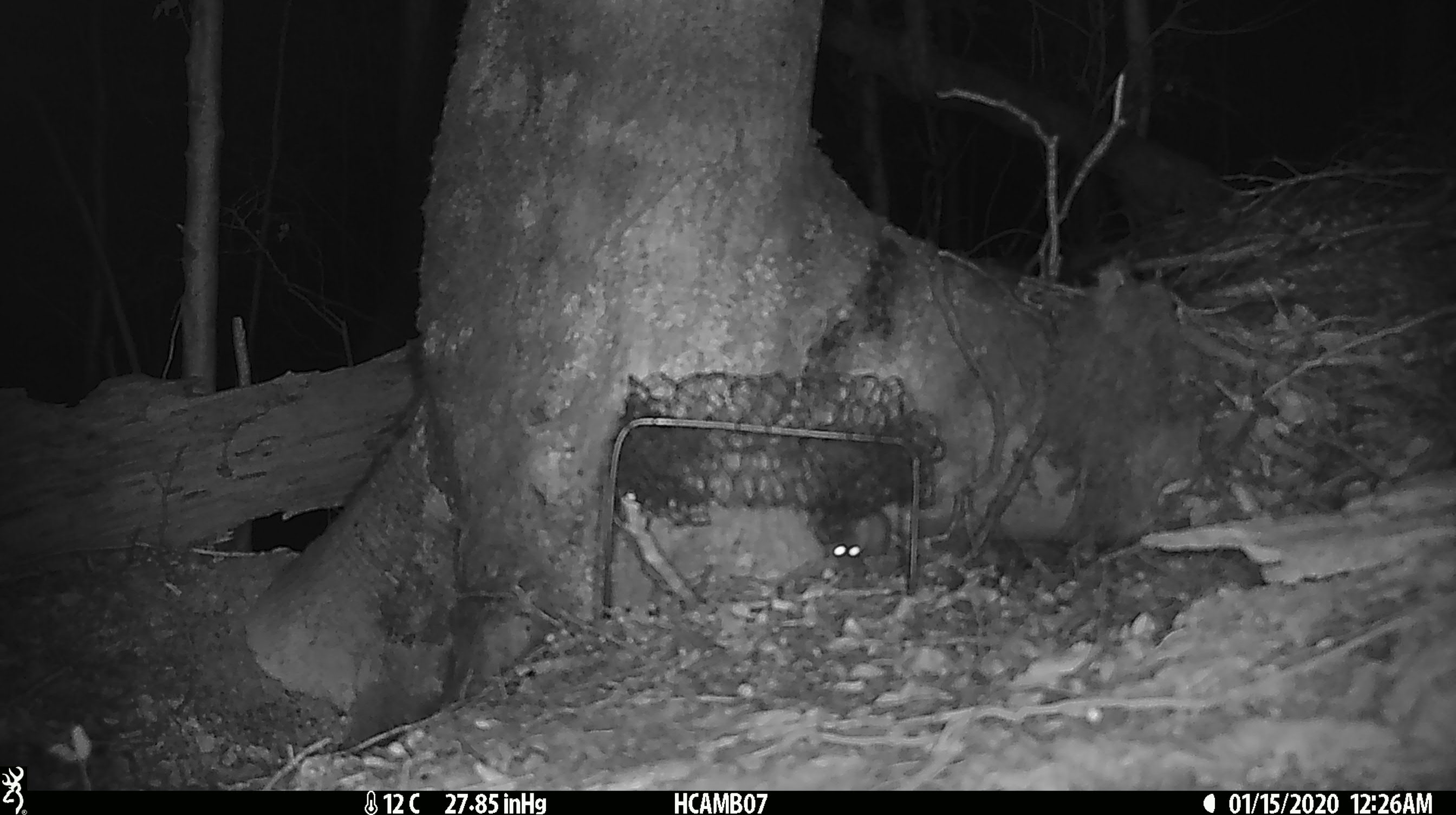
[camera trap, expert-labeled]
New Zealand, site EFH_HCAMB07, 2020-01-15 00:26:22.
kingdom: Animalia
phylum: Chordata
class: Mammalia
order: Rodentia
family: Muridae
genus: Mus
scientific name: Mus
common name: mouse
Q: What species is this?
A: Mouse (Mus).